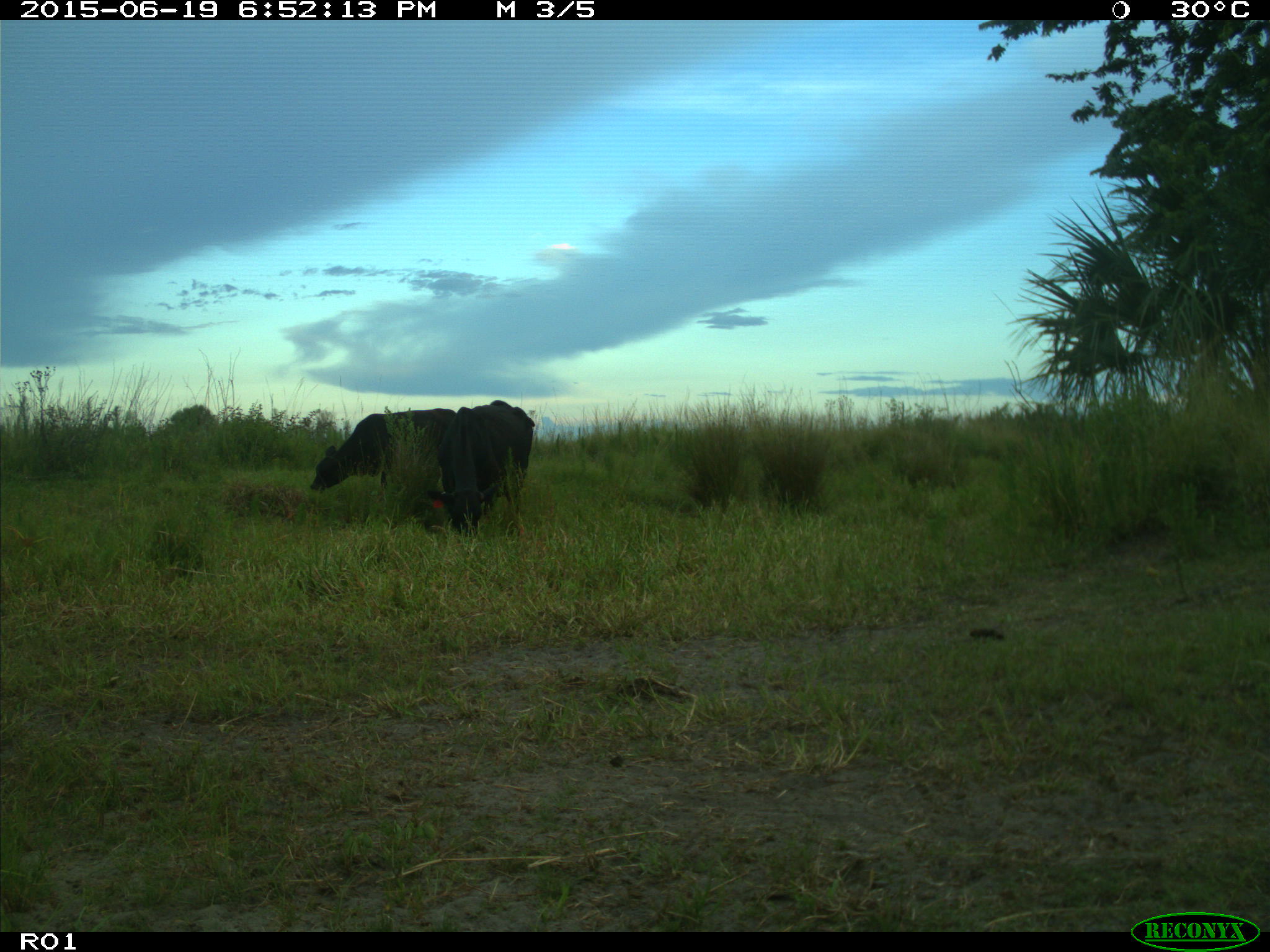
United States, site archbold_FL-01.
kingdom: Animalia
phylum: Chordata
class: Mammalia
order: Artiodactyla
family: Bovidae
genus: Bos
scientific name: Bos taurus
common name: domestic cow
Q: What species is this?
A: Bos taurus (domestic cow).